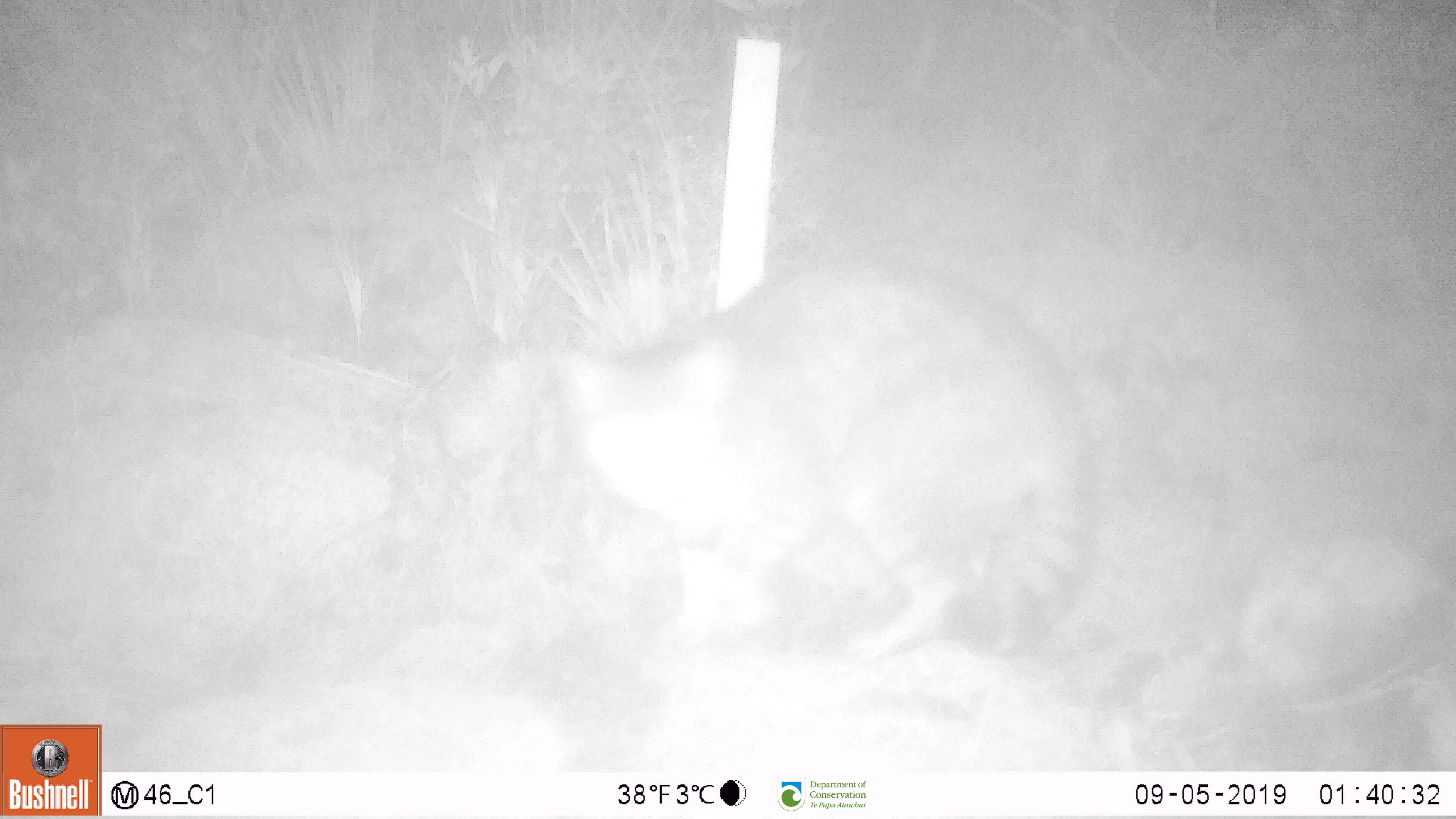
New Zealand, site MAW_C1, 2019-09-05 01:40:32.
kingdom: Animalia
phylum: Chordata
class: Mammalia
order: Carnivora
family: Felidae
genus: Felis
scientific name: Felis catus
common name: domestic cat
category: cat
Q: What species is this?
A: Cat (domestic cat) (Felis catus).